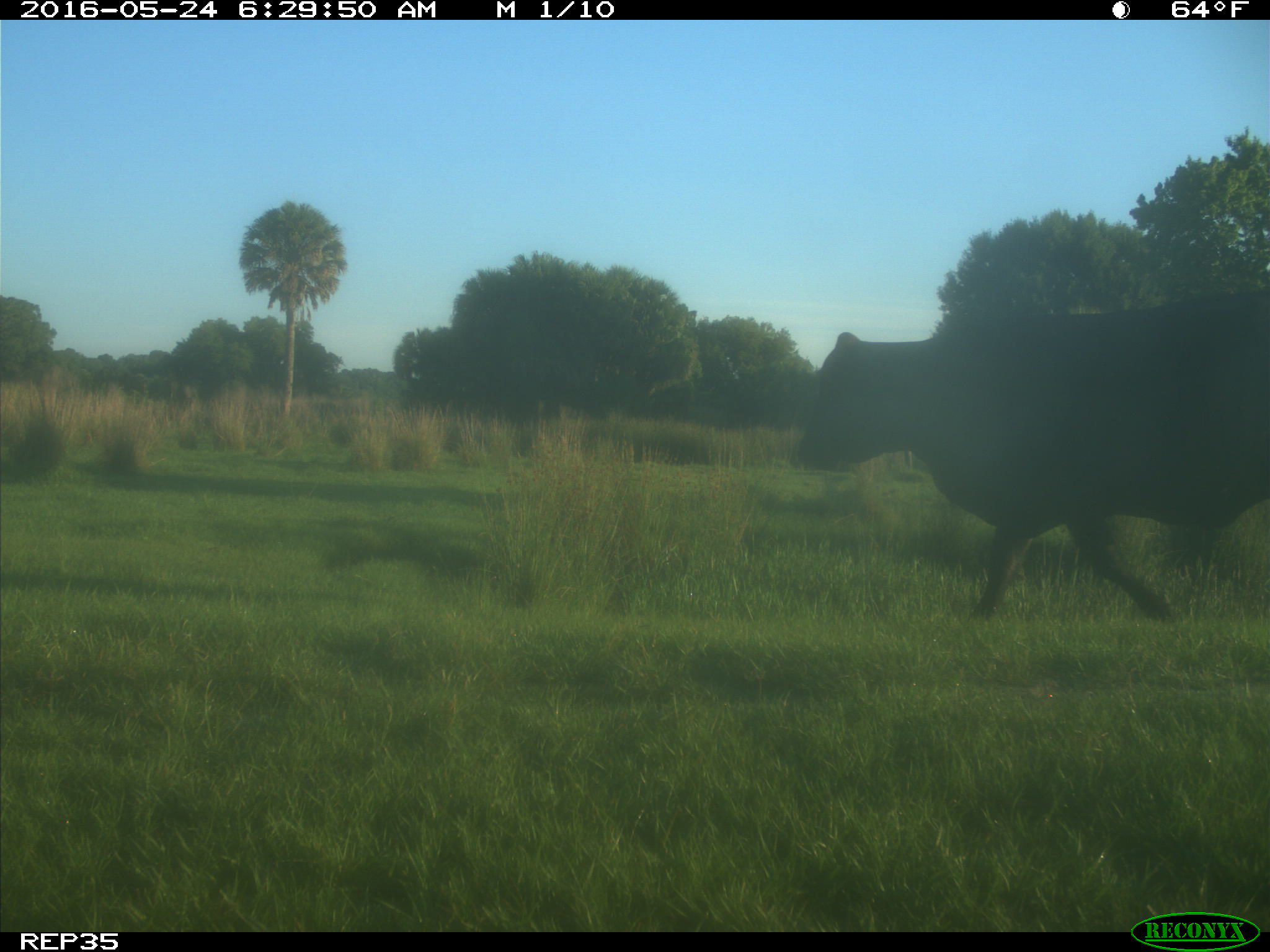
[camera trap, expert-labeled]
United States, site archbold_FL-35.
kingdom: Animalia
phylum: Chordata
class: Mammalia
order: Artiodactyla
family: Bovidae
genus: Bos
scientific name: Bos taurus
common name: domestic cow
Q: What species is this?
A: Bos taurus (domestic cow).